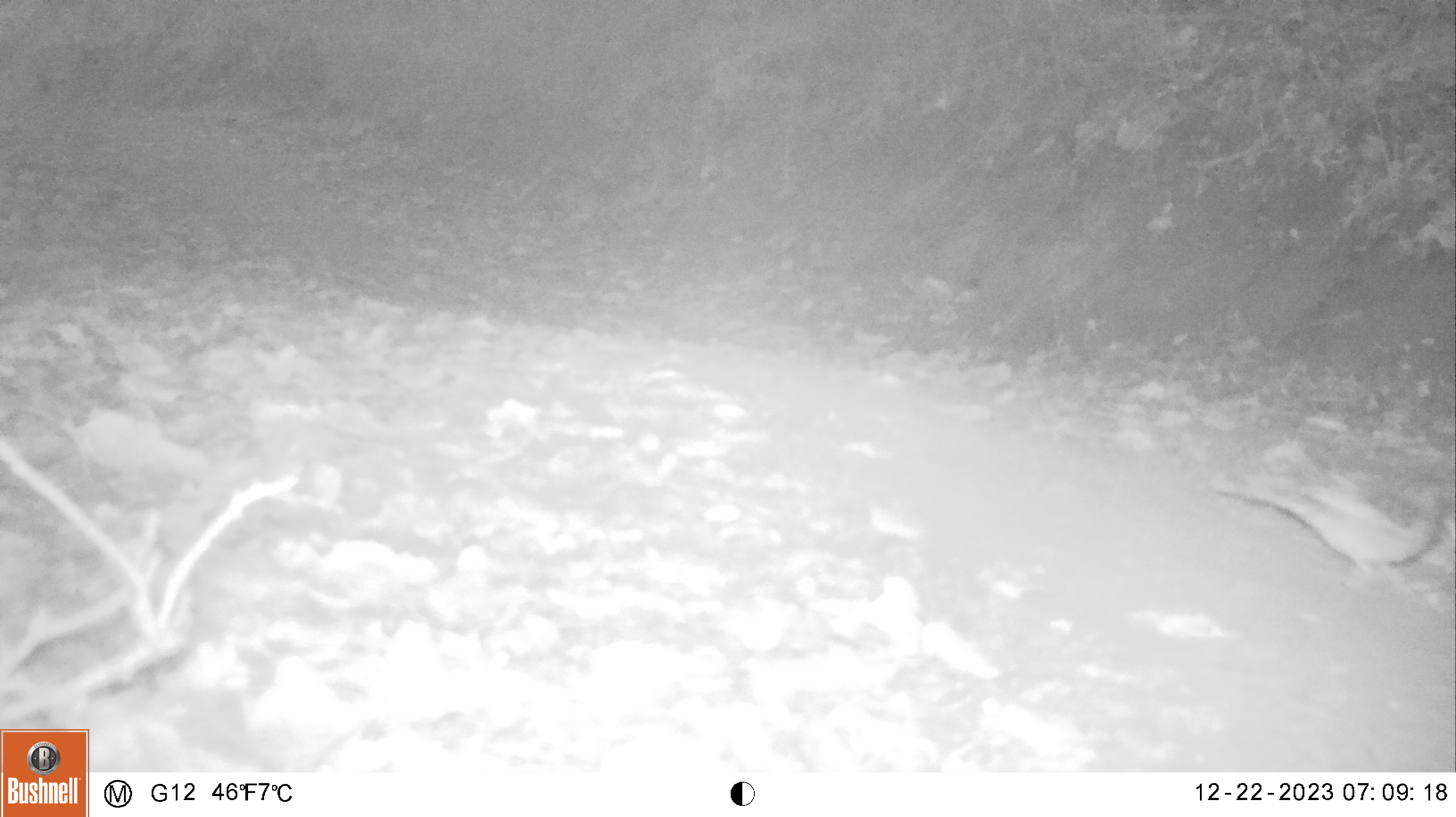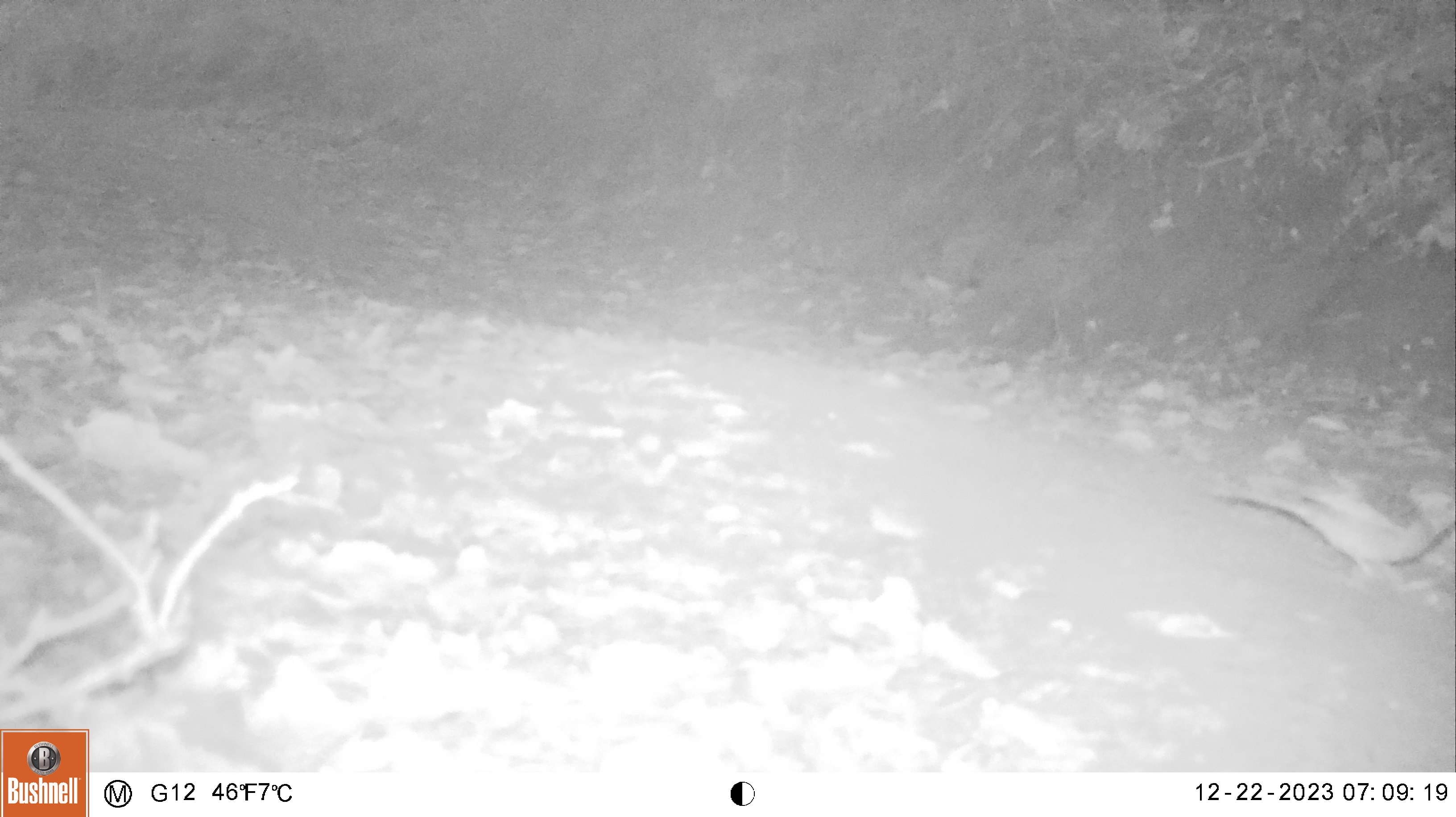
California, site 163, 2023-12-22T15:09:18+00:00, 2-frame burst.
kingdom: Animalia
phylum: Chordata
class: Aves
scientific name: Aves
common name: bird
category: unknown bird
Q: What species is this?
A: Unknown bird (bird) (Aves).